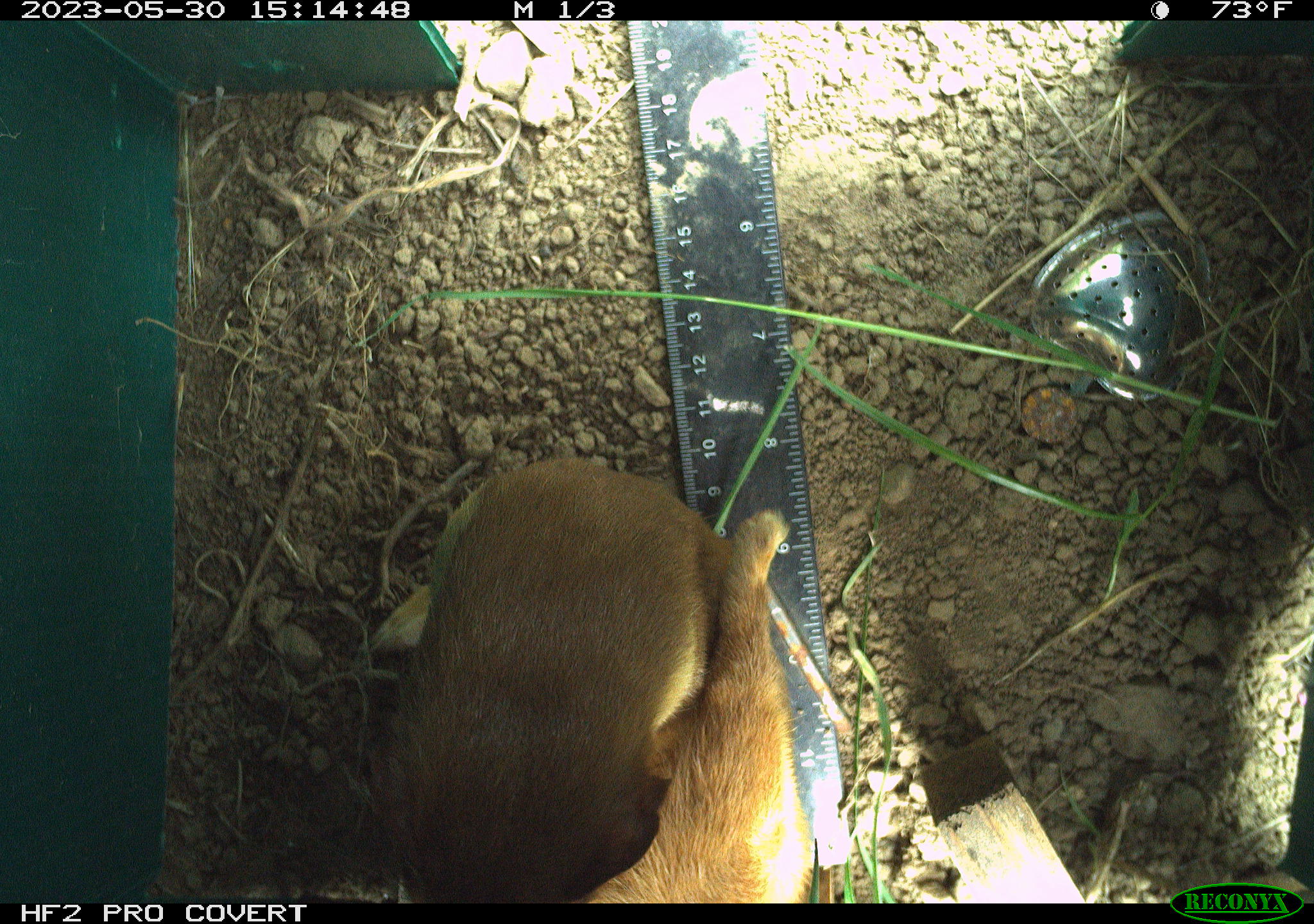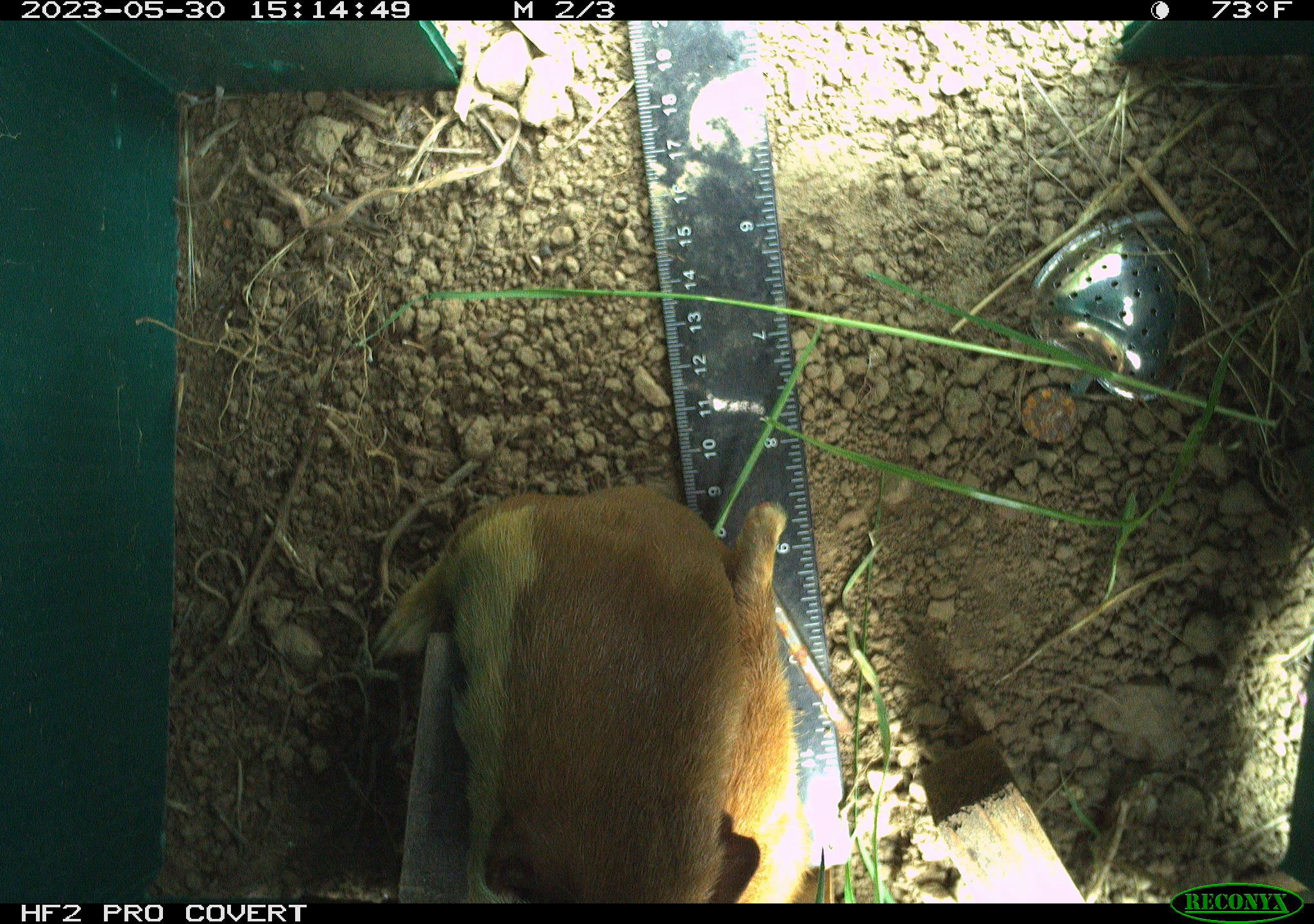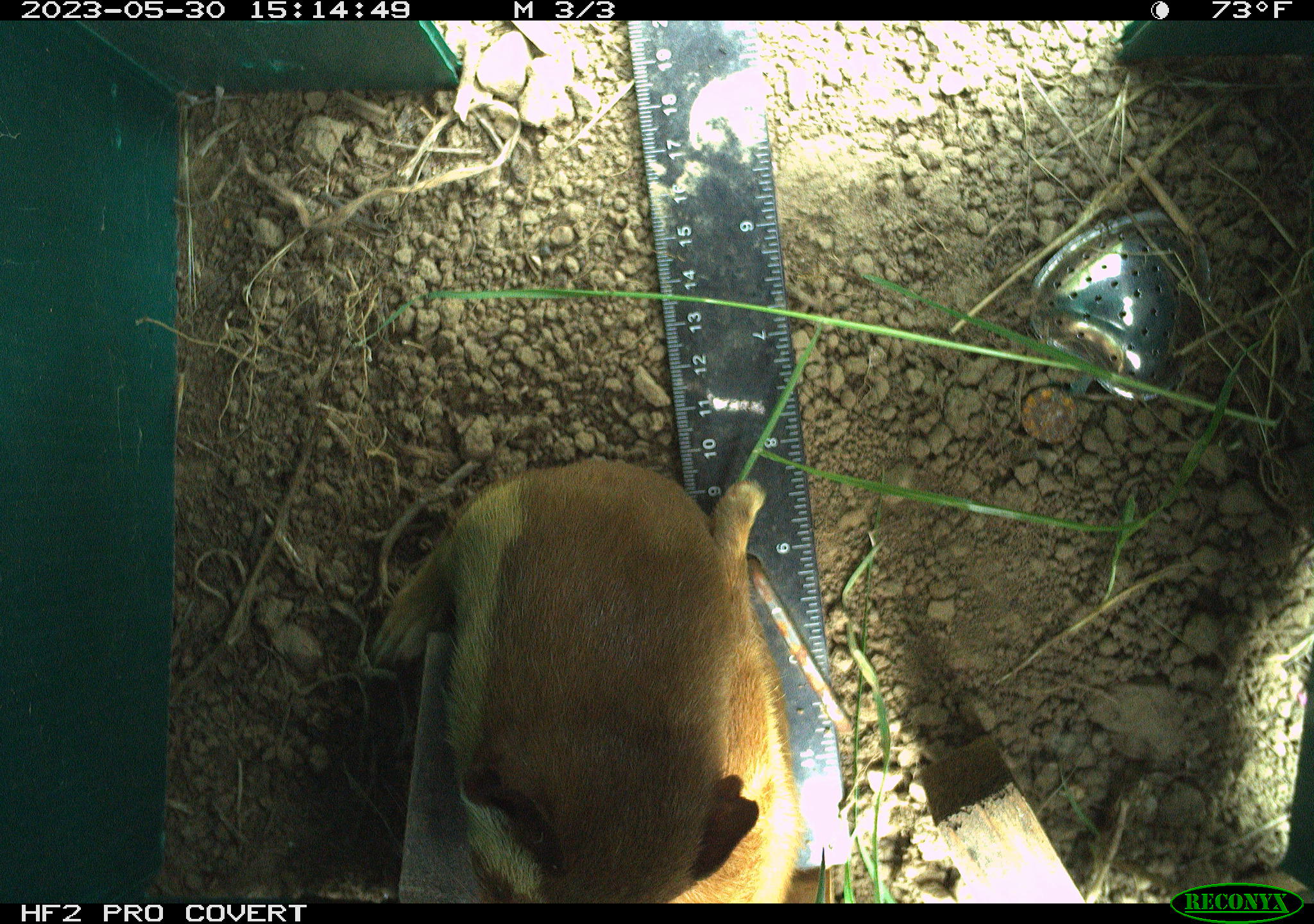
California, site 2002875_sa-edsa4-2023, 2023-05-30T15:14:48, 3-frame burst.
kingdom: Animalia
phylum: Chordata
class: Mammalia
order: Carnivora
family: Mustelidae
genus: Neogale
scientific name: Neogale frenata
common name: long-tailed weasel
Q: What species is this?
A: Long-tailed weasel (Neogale frenata).